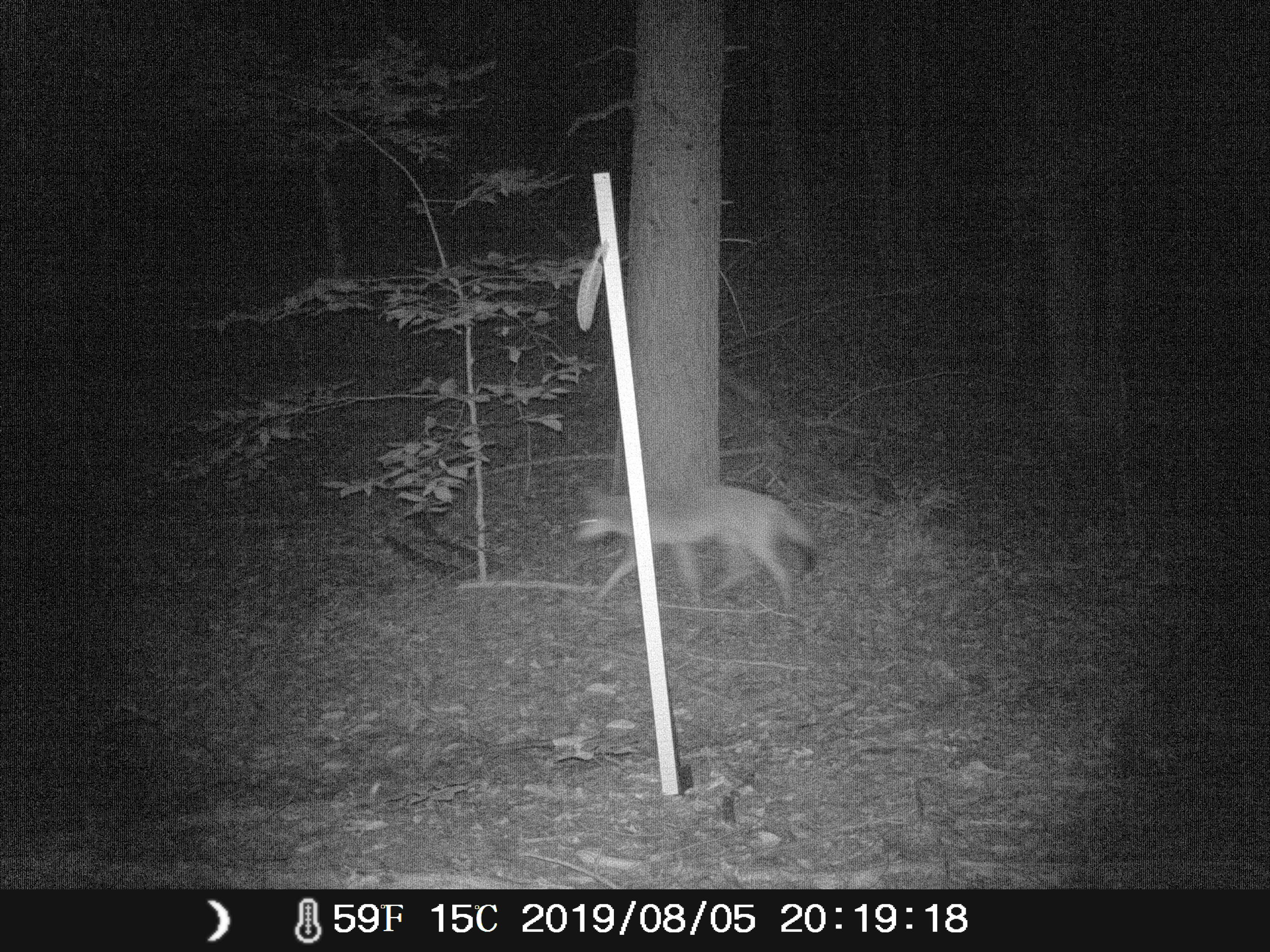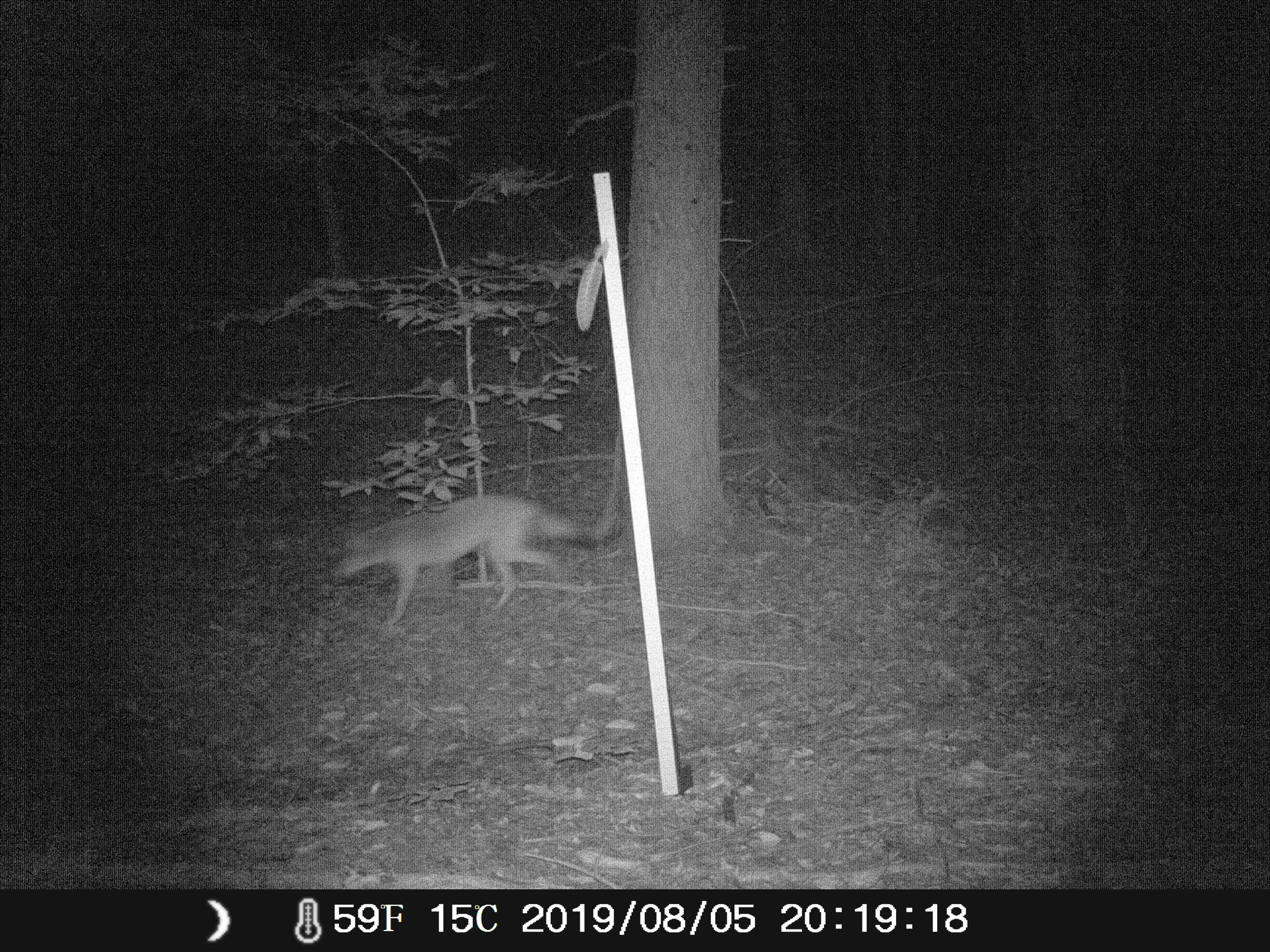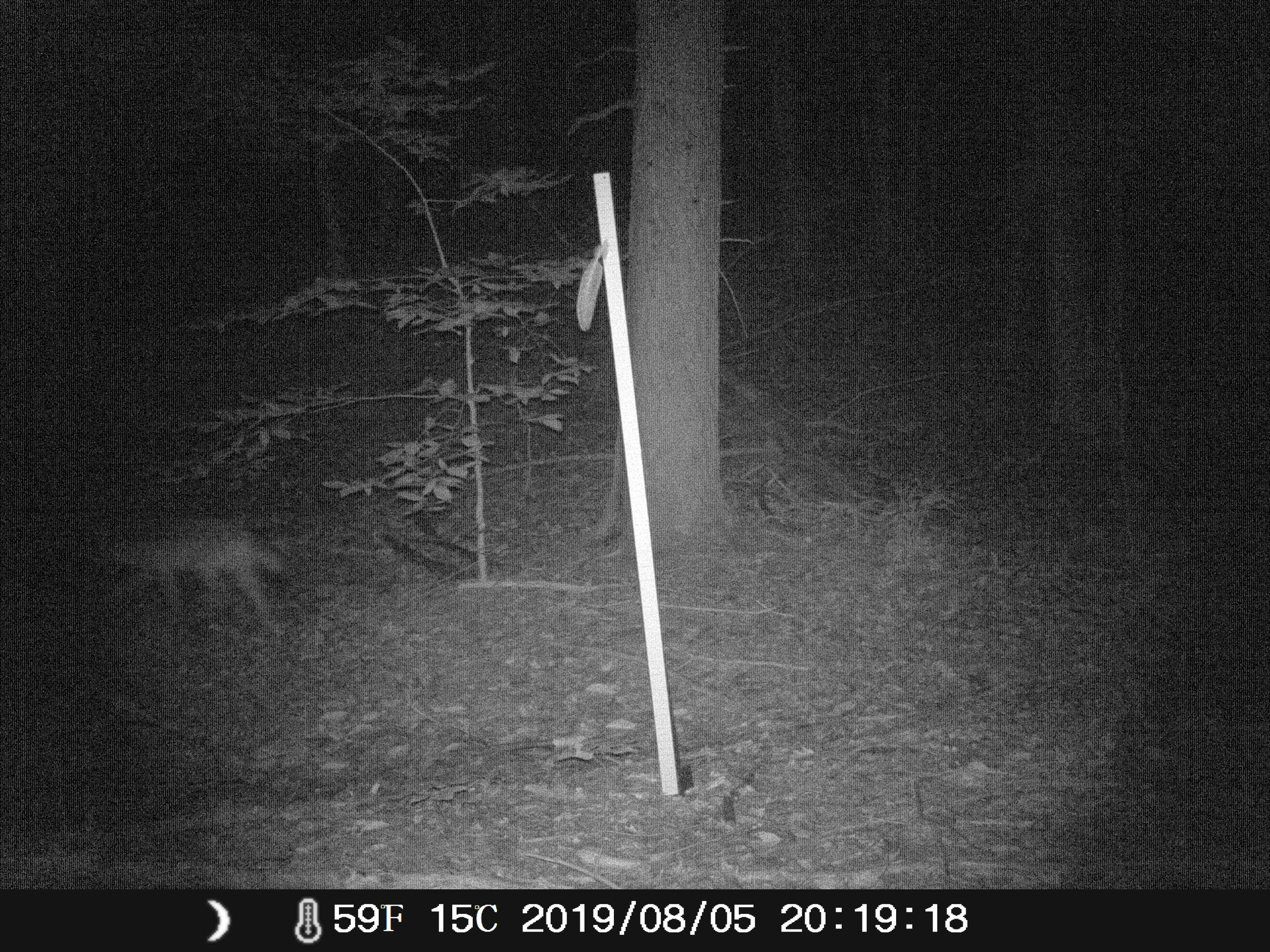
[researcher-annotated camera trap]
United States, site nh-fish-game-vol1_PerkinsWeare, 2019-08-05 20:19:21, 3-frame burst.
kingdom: Animalia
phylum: Chordata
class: Mammalia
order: Carnivora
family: Canidae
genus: Canis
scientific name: Canis latrans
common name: coyote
Coyote (Canis latrans).